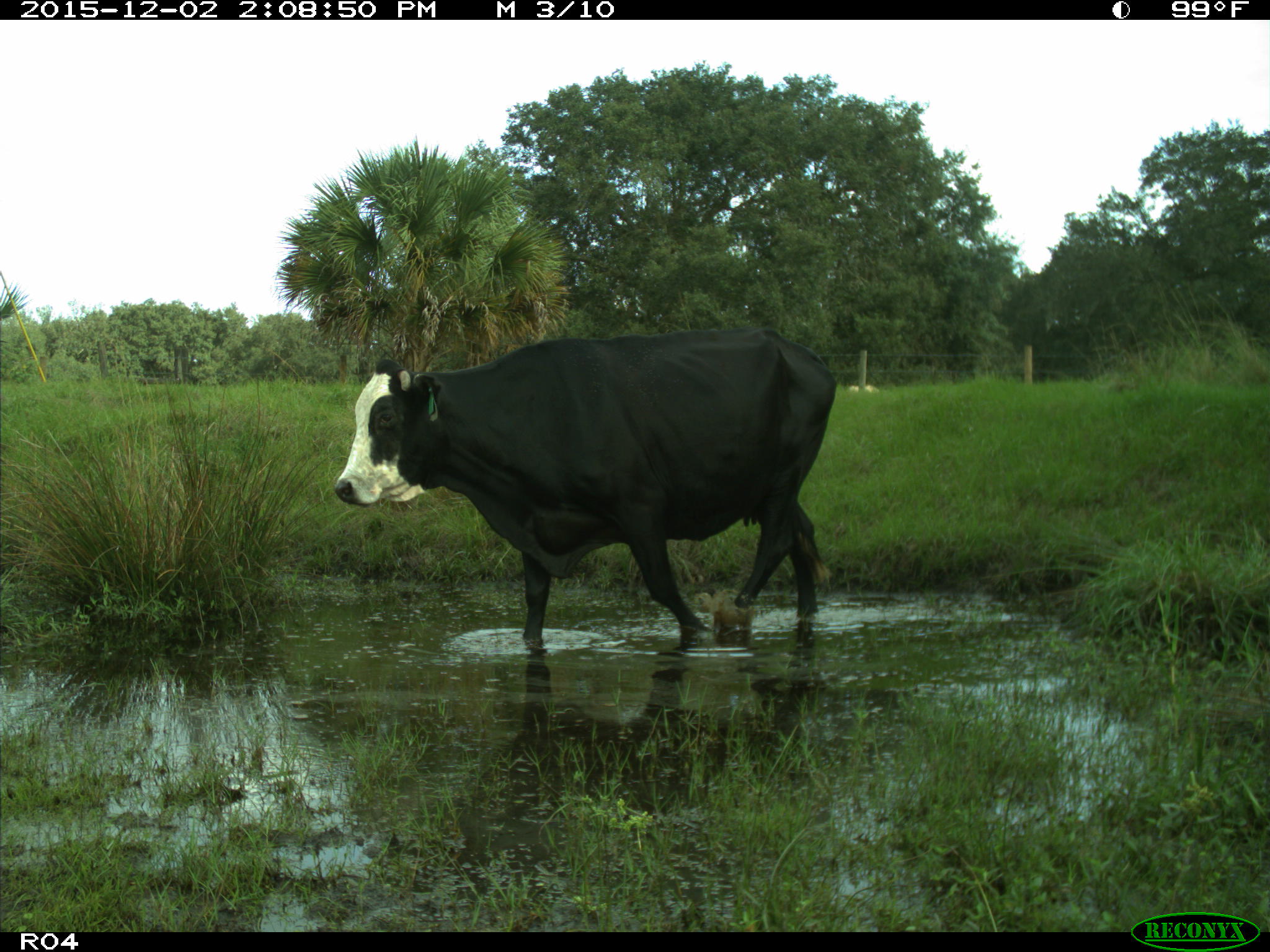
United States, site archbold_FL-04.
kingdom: Animalia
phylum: Chordata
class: Mammalia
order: Artiodactyla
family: Bovidae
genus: Bos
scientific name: Bos taurus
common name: domestic cow